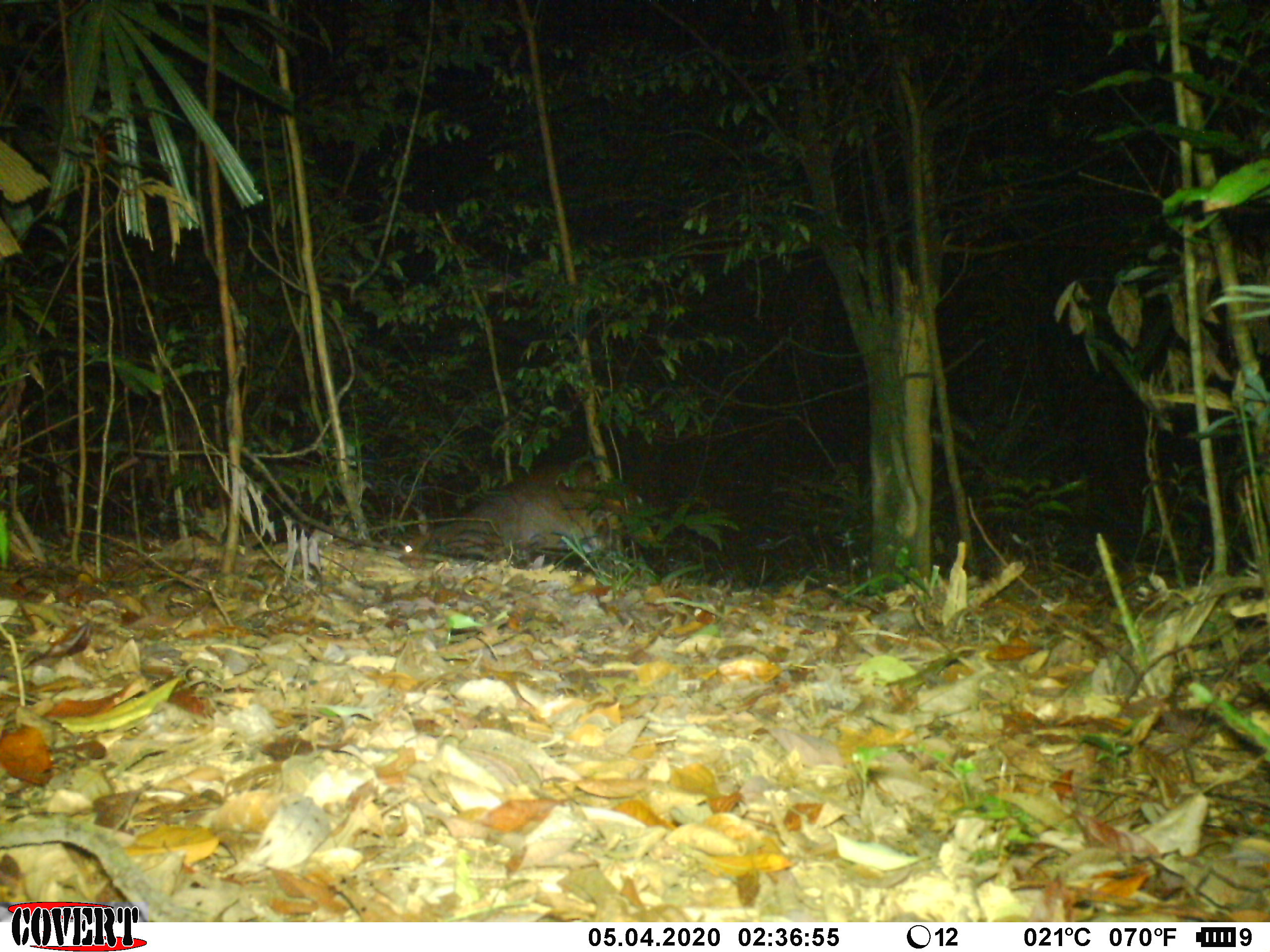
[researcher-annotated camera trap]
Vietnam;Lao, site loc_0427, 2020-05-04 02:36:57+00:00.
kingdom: Animalia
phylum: Chordata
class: Mammalia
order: Artiodactyla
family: Cervidae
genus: Muntiacus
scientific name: Muntiacus vuquangensis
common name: large-antlered muntjac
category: large antlered muntjac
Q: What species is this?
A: Large antlered muntjac (large-antlered muntjac) (Muntiacus vuquangensis).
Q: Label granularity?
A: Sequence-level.